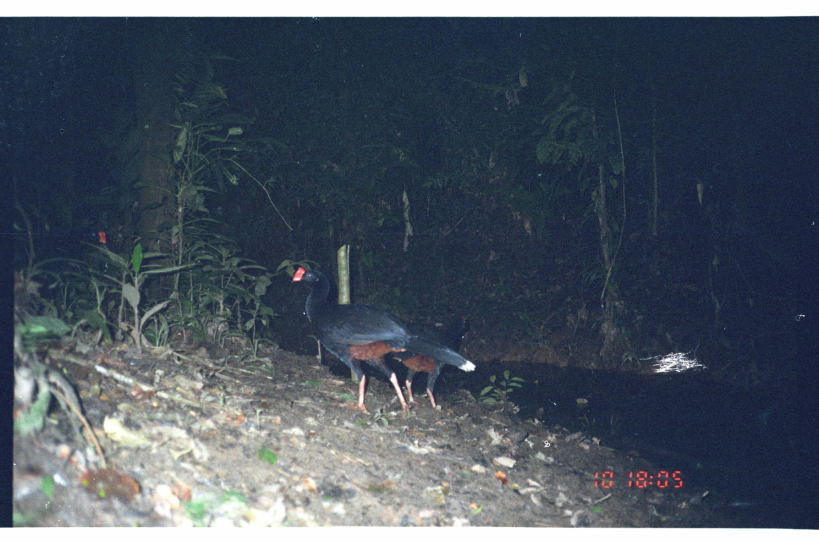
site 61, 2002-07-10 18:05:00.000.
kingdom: Animalia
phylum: Chordata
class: Aves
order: Galliformes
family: Cracidae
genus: Mitu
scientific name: Mitu tuberosum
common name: razor-billed curassow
Mitu tuberosum (razor-billed curassow).